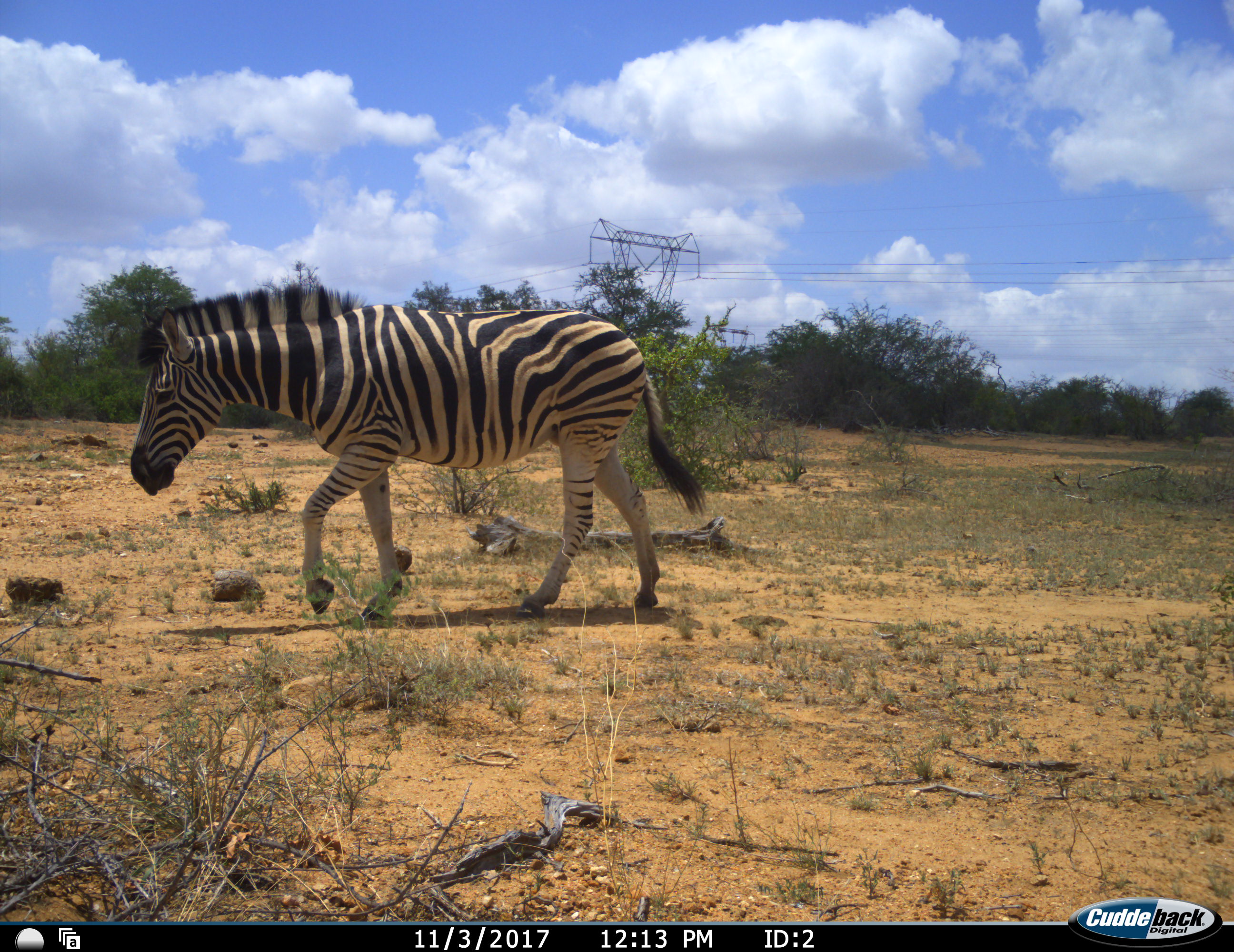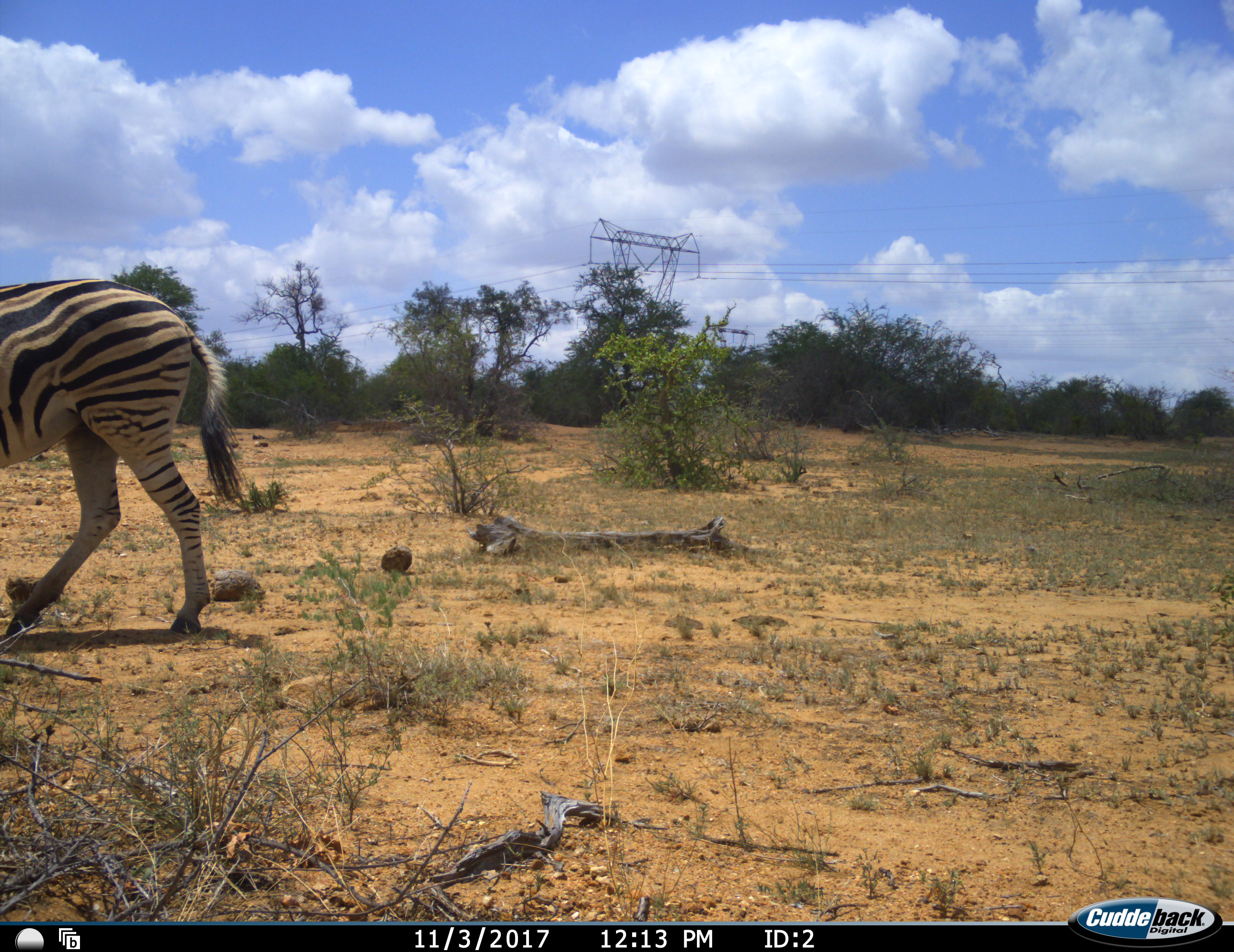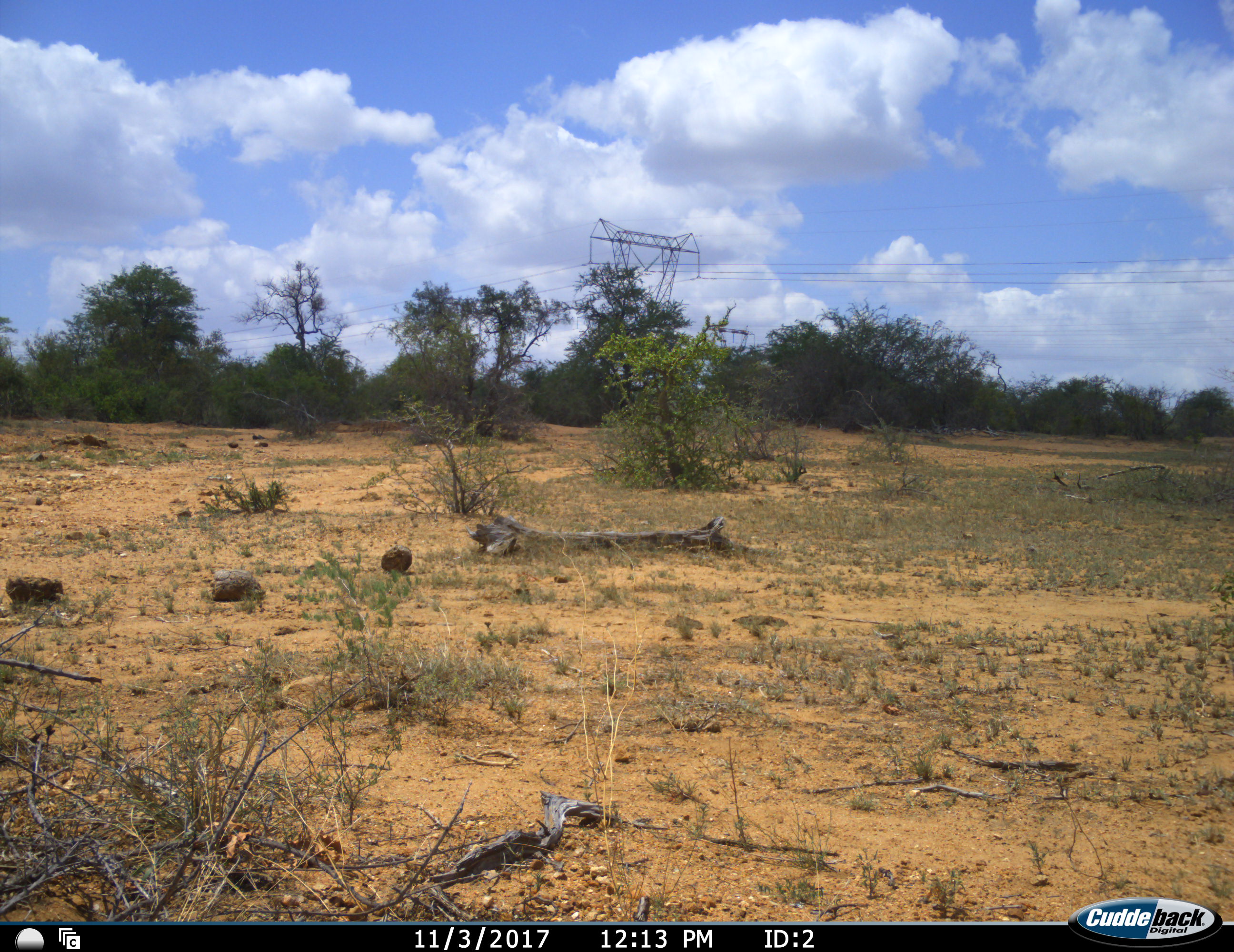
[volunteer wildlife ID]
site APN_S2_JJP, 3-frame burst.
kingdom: Animalia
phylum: Chordata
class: Mammalia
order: Perissodactyla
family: Equidae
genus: Equus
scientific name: Equus quagga burchellii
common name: burchell's zebra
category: zebraburchells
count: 1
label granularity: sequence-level